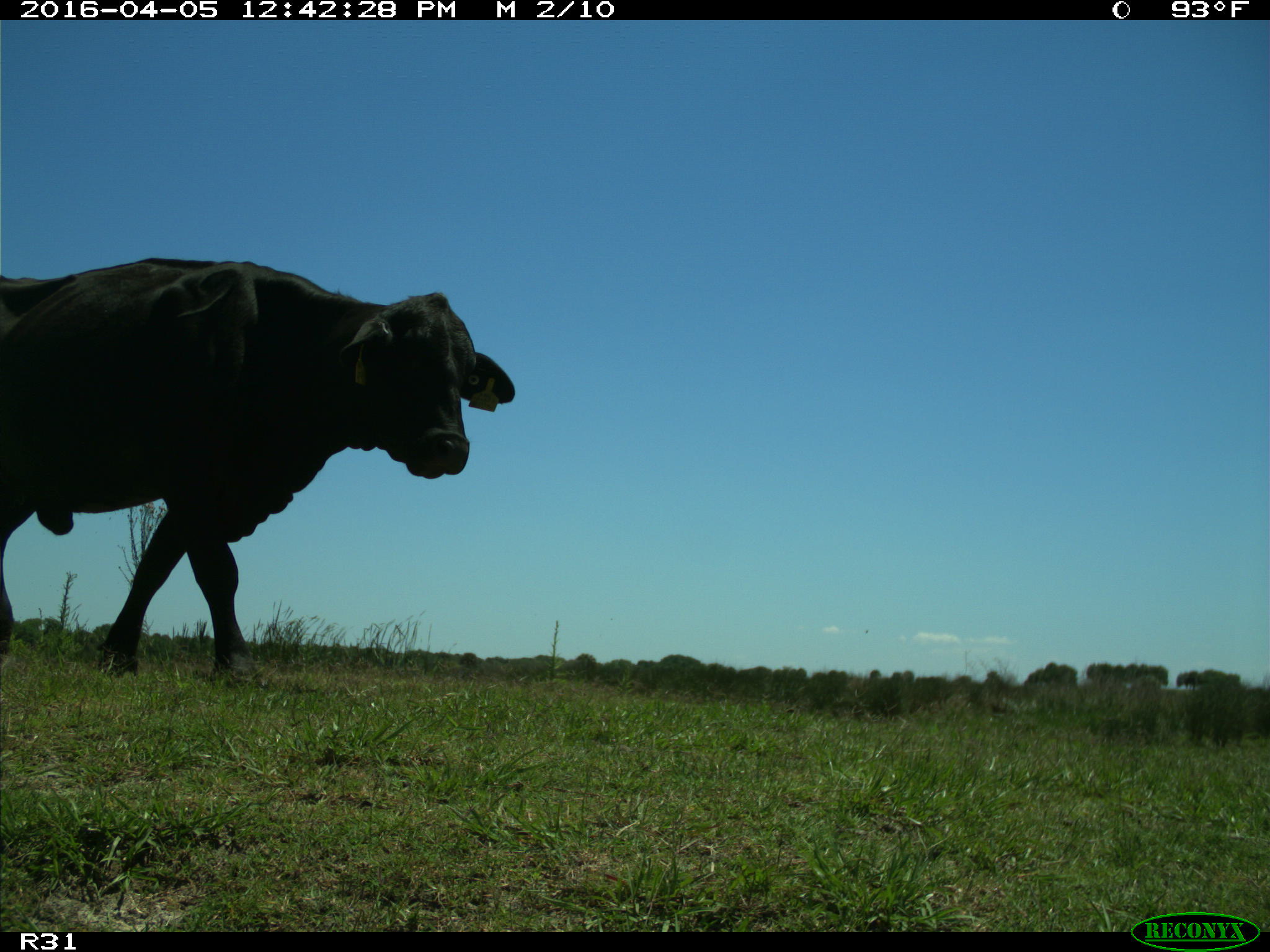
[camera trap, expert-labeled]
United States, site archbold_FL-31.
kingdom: Animalia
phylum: Chordata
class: Mammalia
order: Artiodactyla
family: Bovidae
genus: Bos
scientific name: Bos taurus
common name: domestic cow